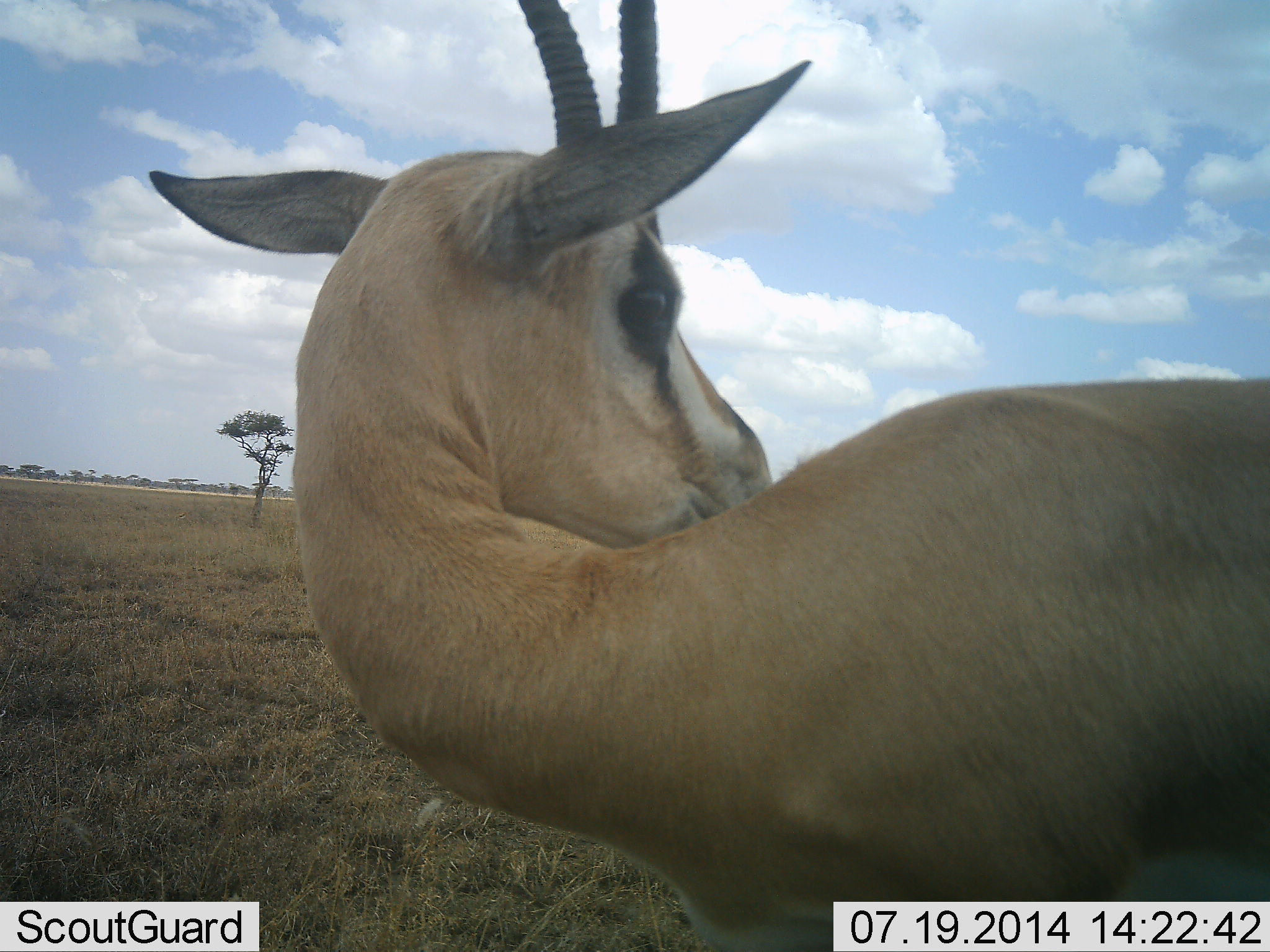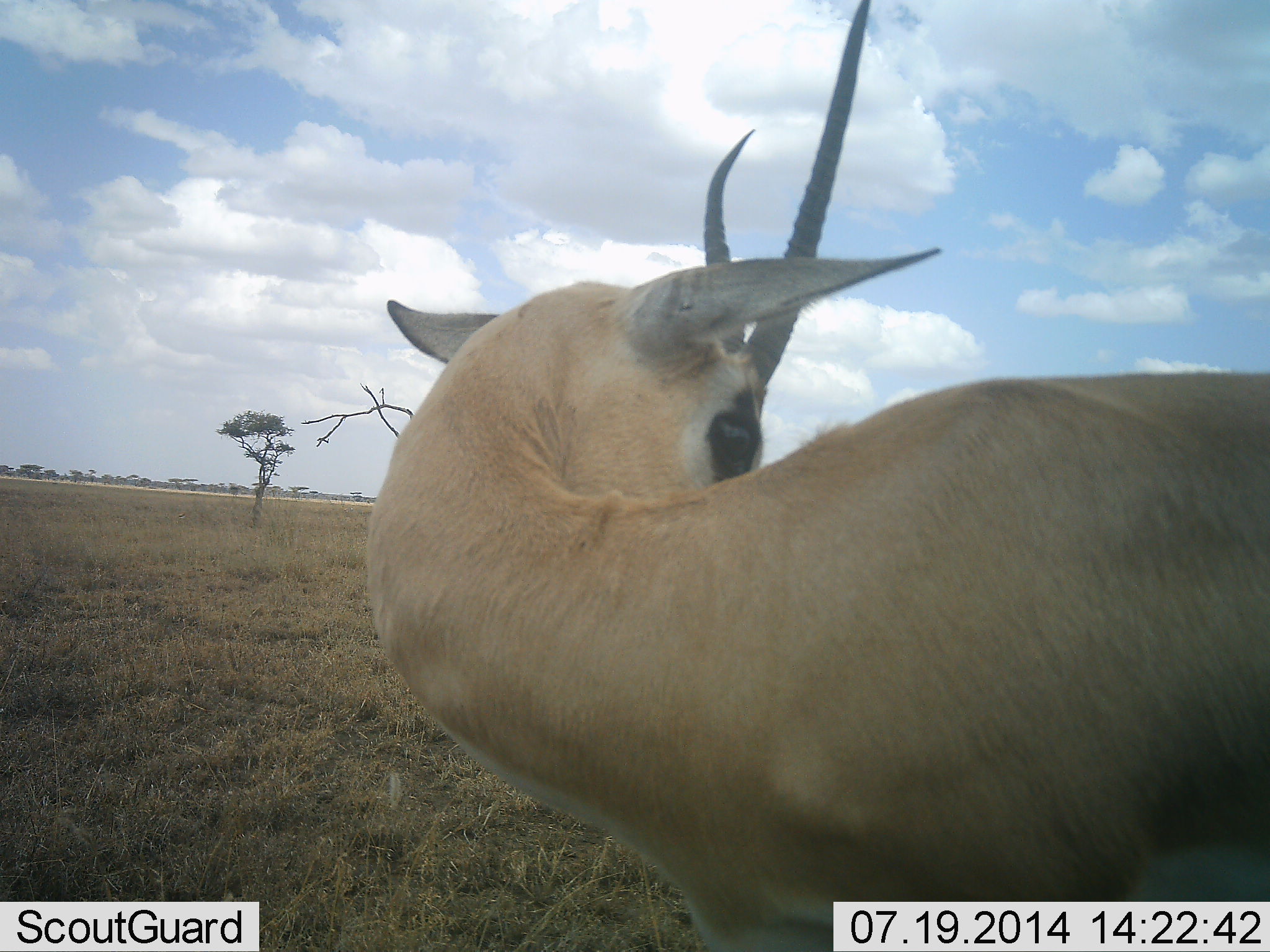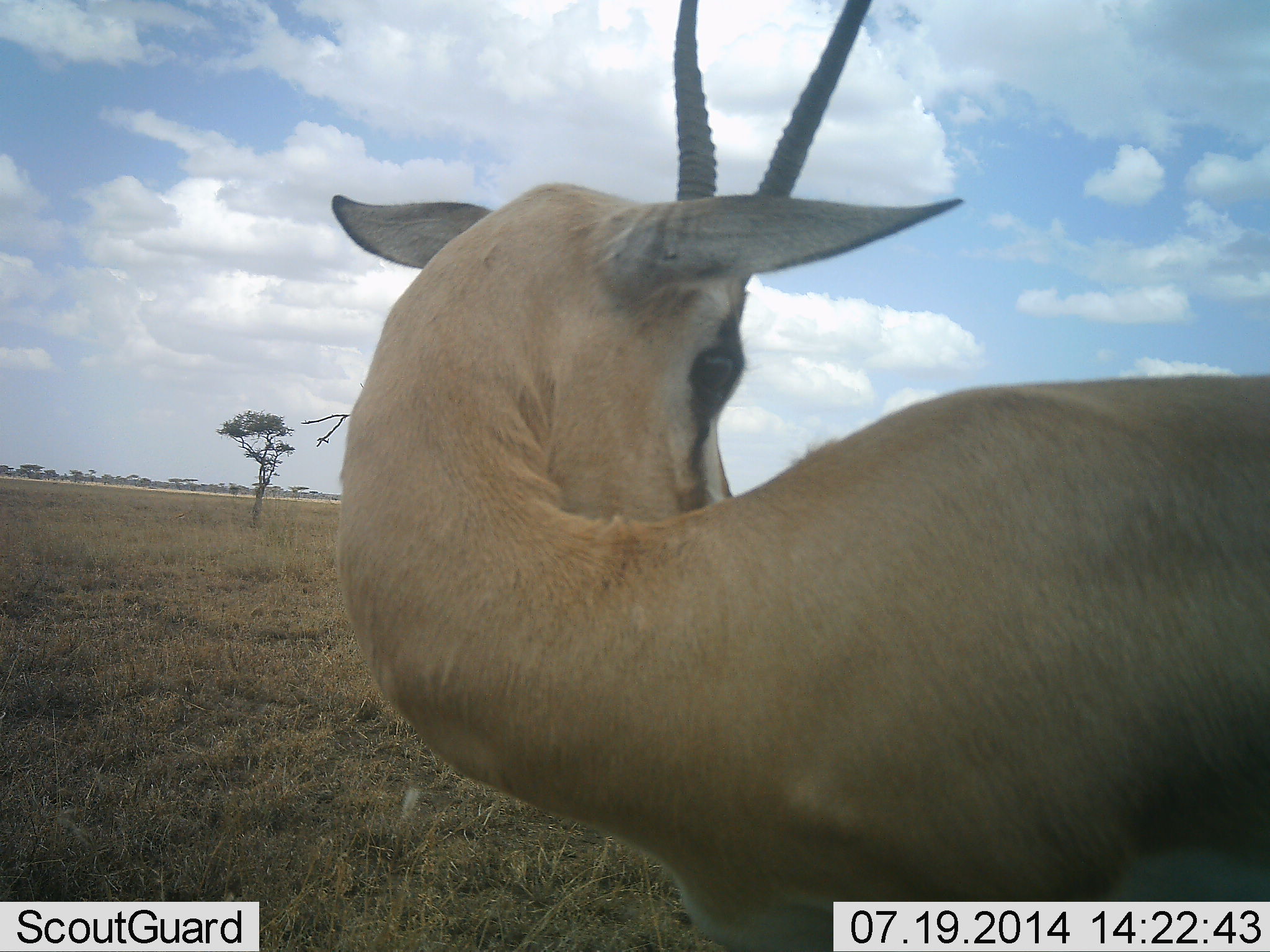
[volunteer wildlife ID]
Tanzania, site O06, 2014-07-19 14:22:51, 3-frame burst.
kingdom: Animalia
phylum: Chordata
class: Mammalia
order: Artiodactyla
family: Bovidae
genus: Nanger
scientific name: Nanger granti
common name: grant's gazelle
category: gazellegrants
Gazellegrants (grant's gazelle) (Nanger granti), count 1. Behavior (volunteer vote fractions): standing 90%, resting 0%, moving 10%, interacting 0%. Young present (vote fraction): 0%. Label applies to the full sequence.